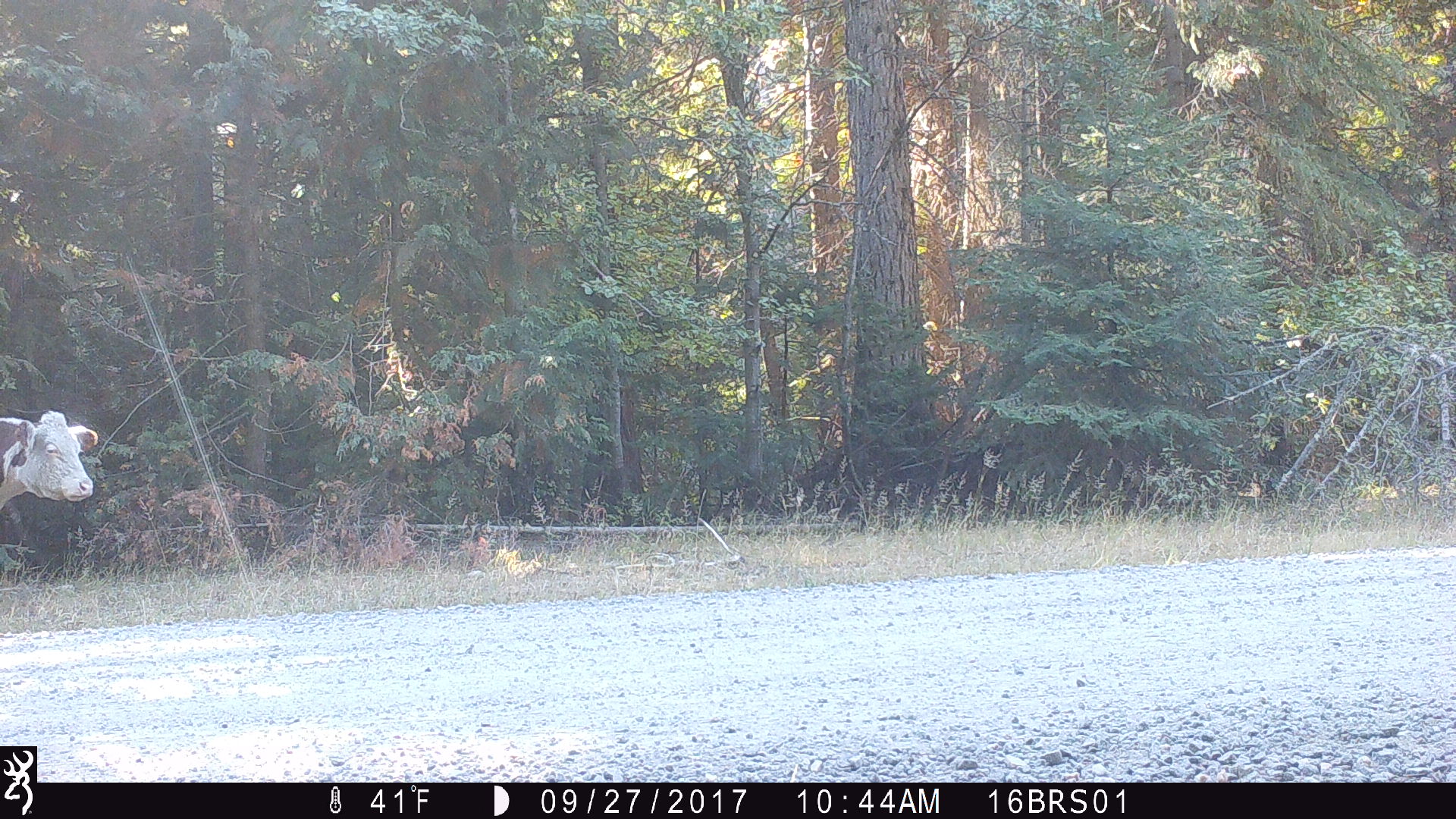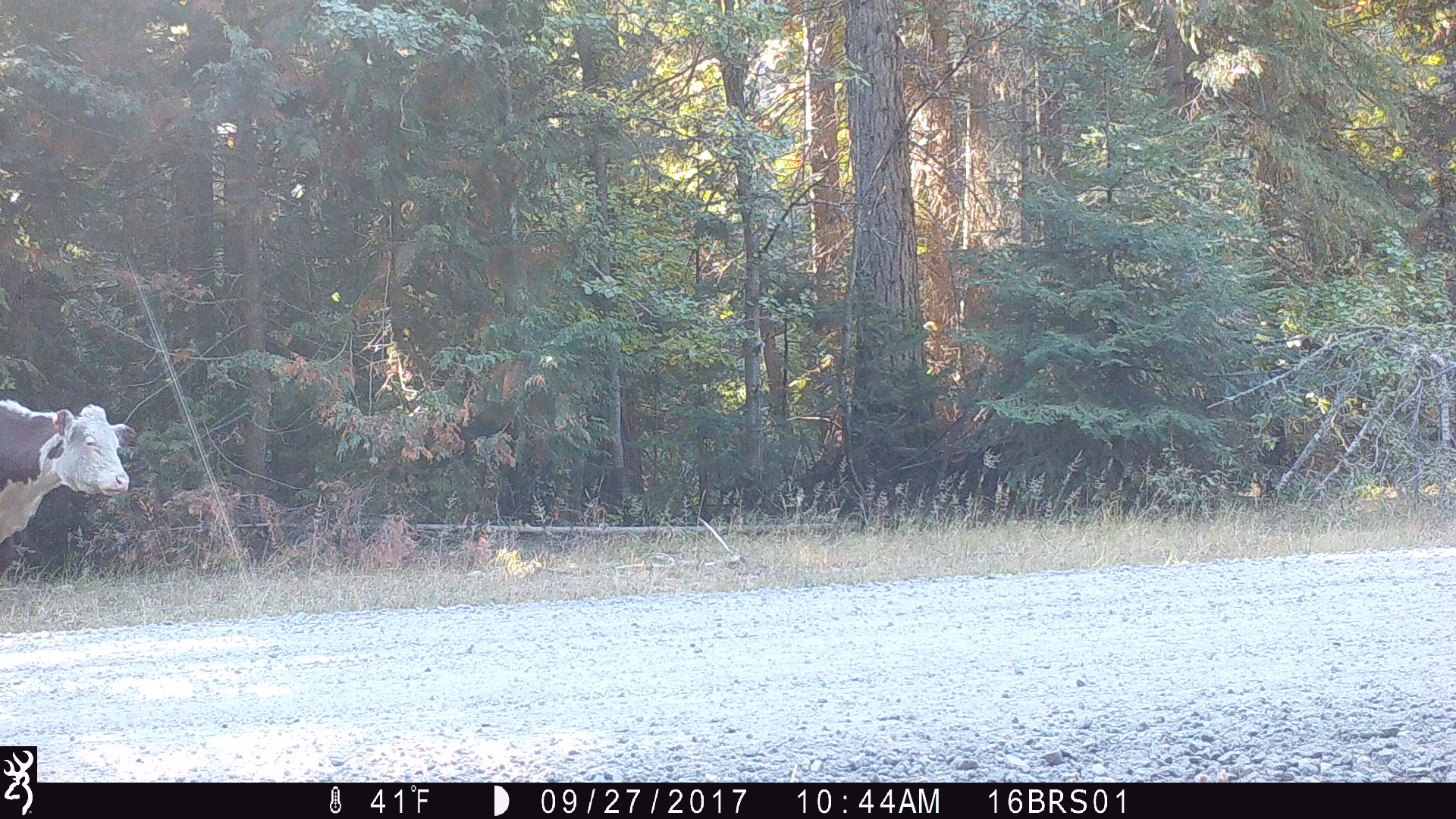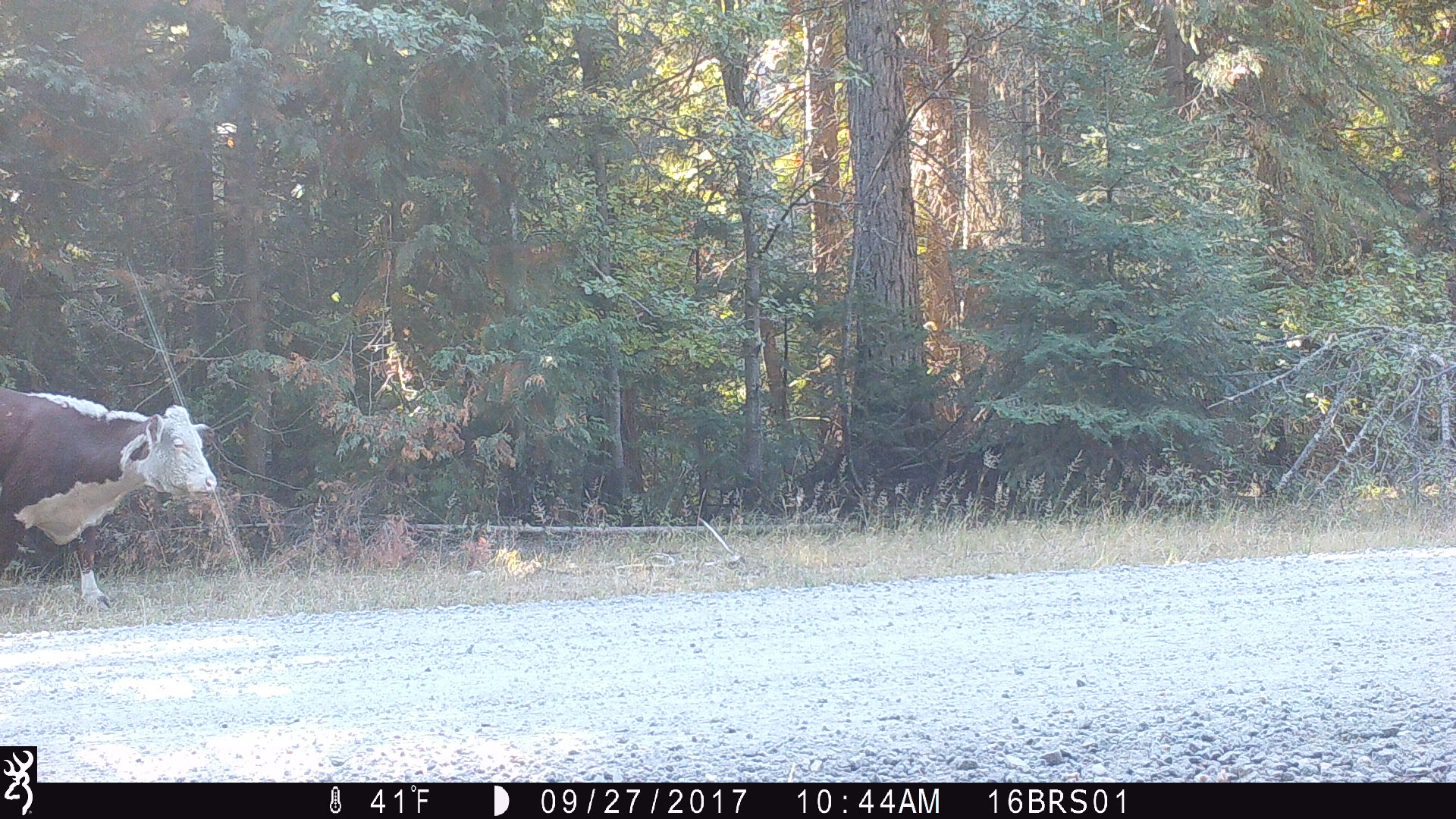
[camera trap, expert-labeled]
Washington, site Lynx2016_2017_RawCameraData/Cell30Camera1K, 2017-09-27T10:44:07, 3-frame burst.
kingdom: Animalia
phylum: Chordata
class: Mammalia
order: Artiodactyla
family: Bovidae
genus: Bos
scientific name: Bos taurus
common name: domestic cattle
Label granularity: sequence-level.